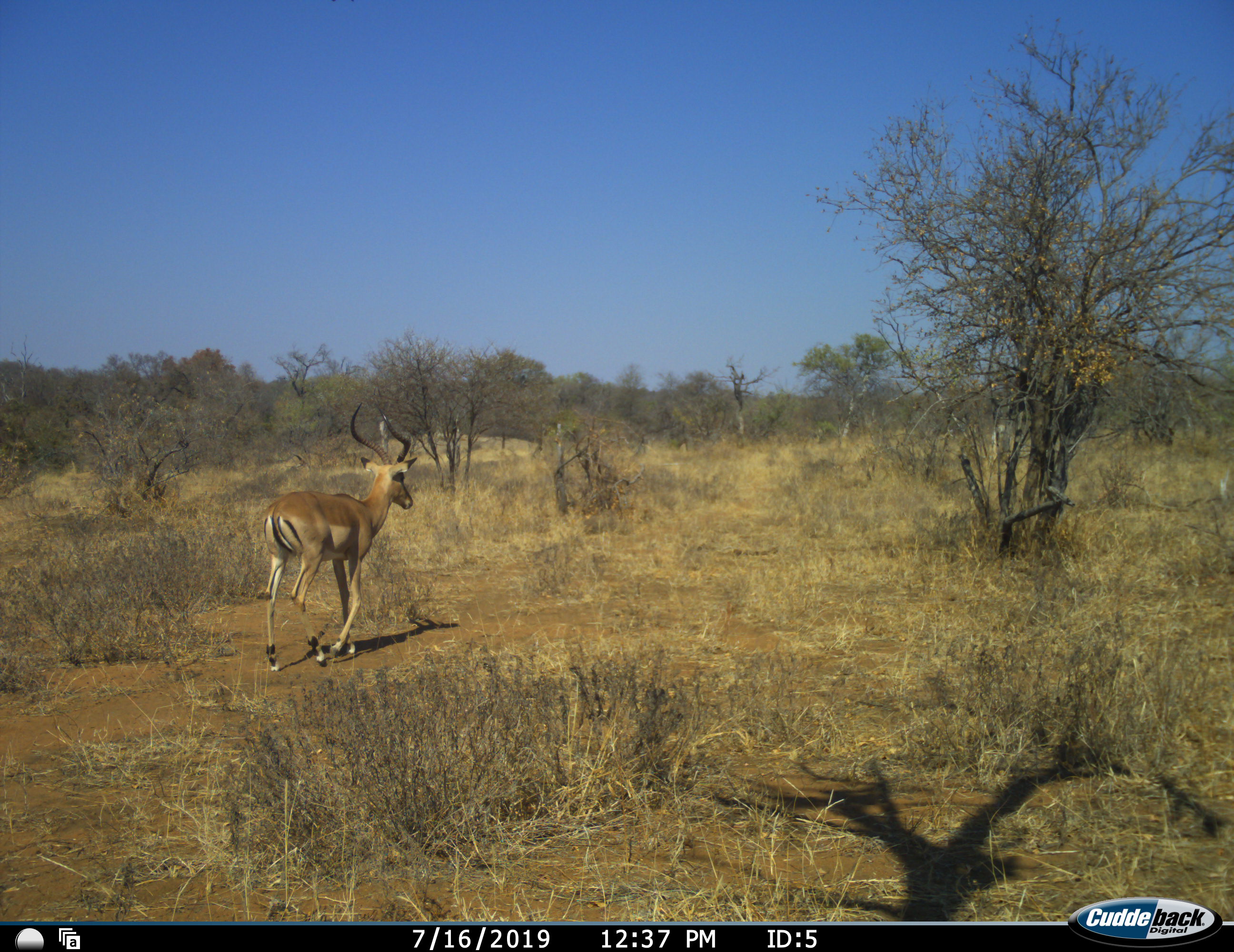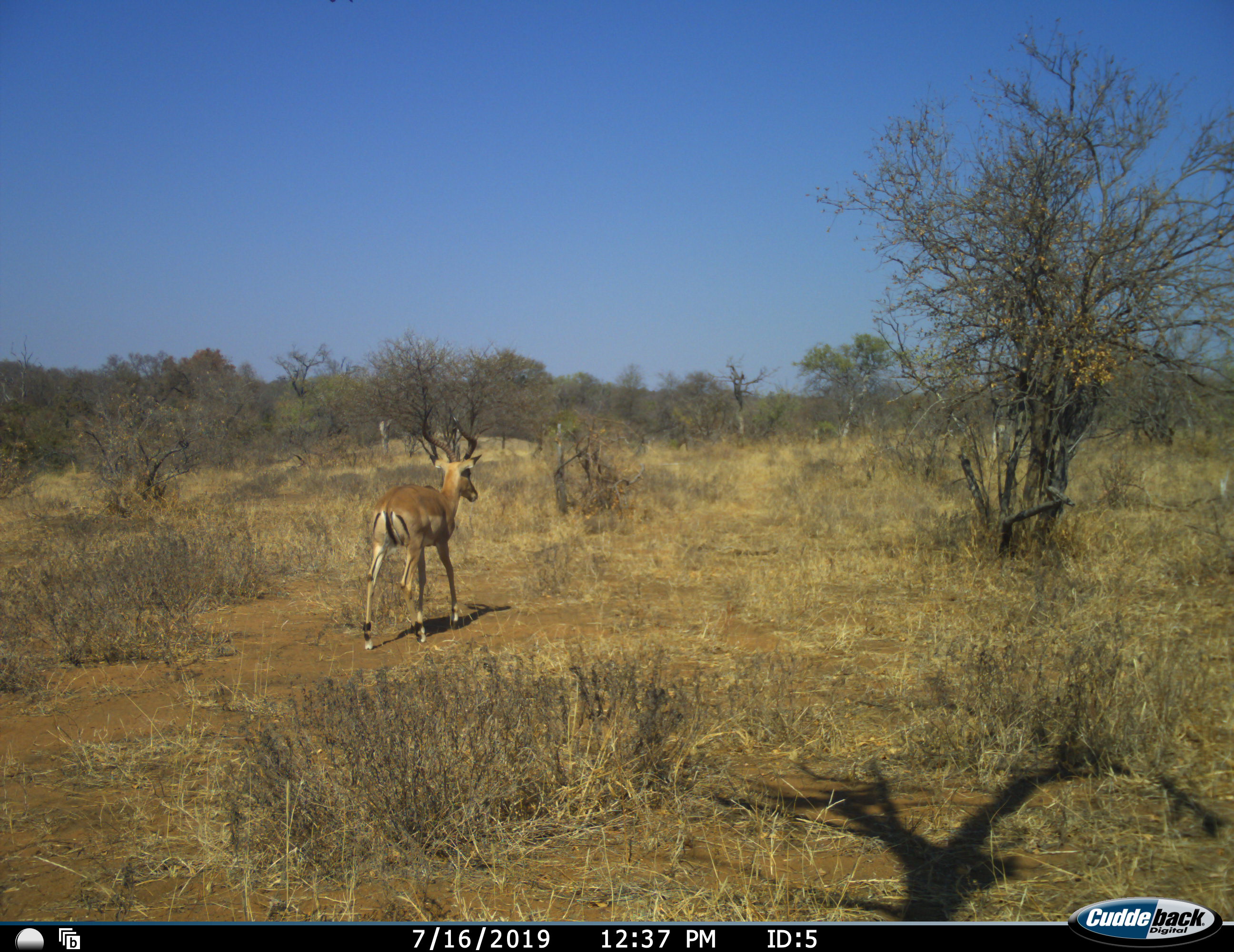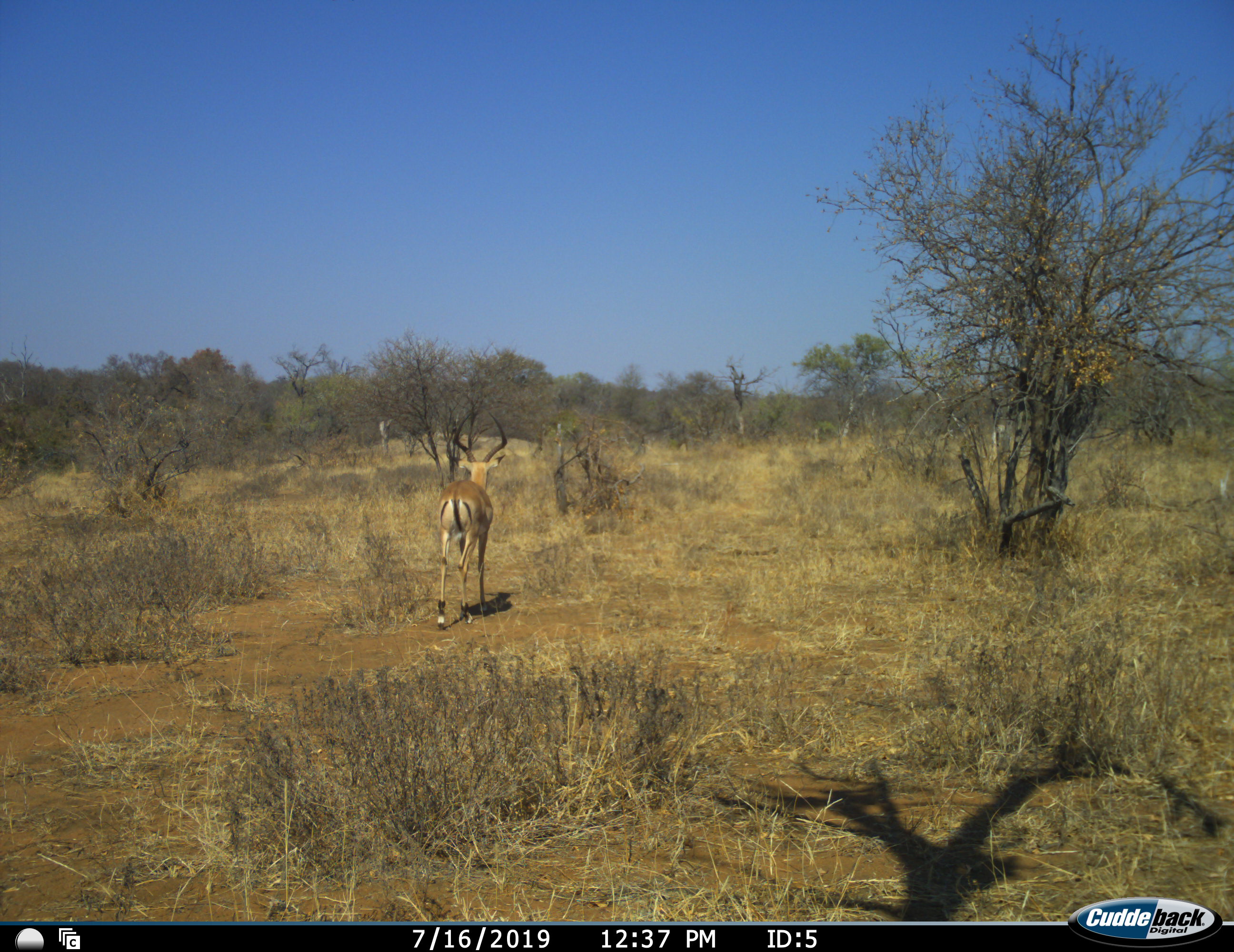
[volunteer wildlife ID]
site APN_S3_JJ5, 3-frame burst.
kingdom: Animalia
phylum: Chordata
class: Mammalia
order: Artiodactyla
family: Bovidae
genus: Aepyceros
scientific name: Aepyceros melampus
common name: impala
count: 1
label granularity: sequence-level